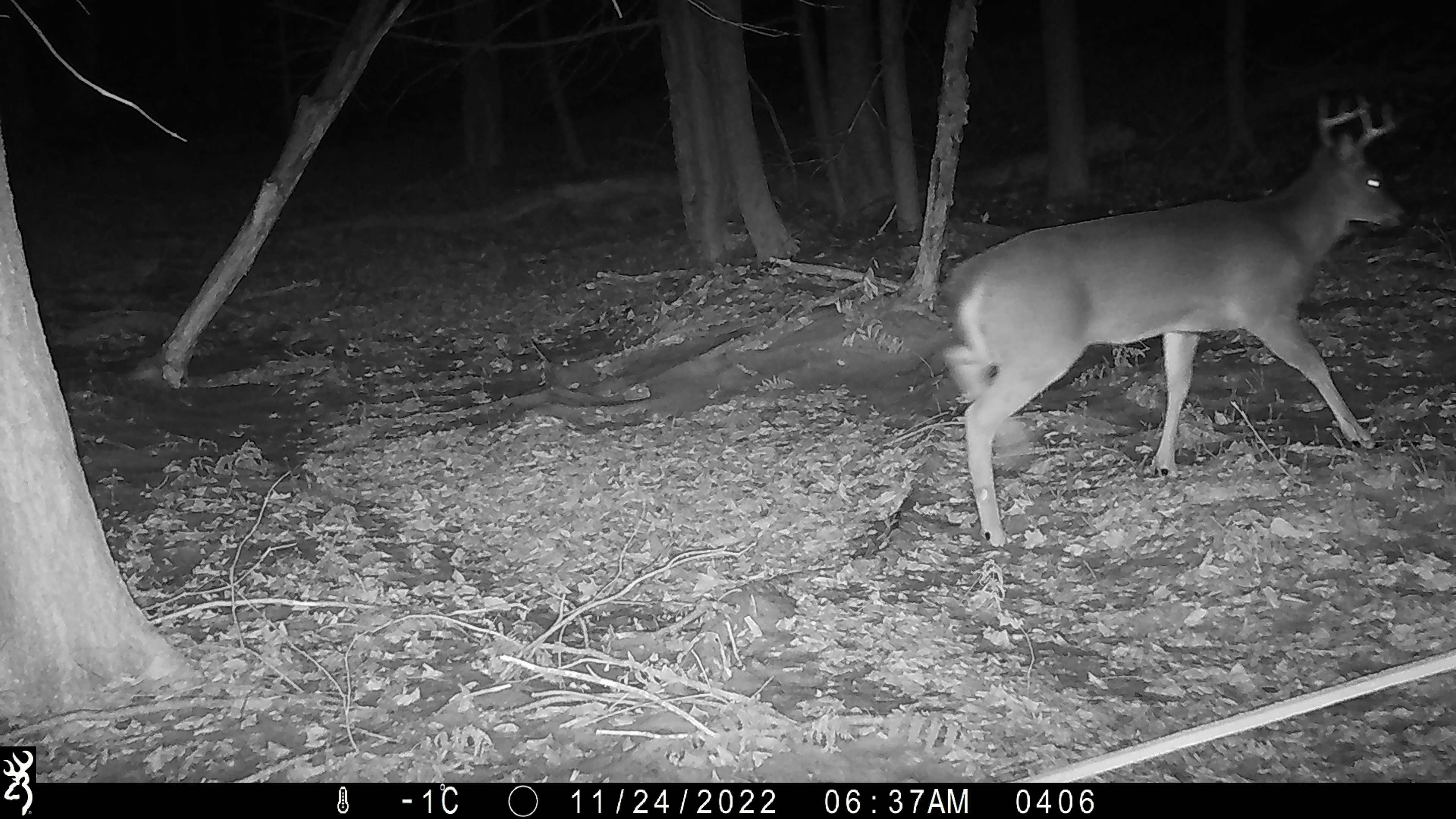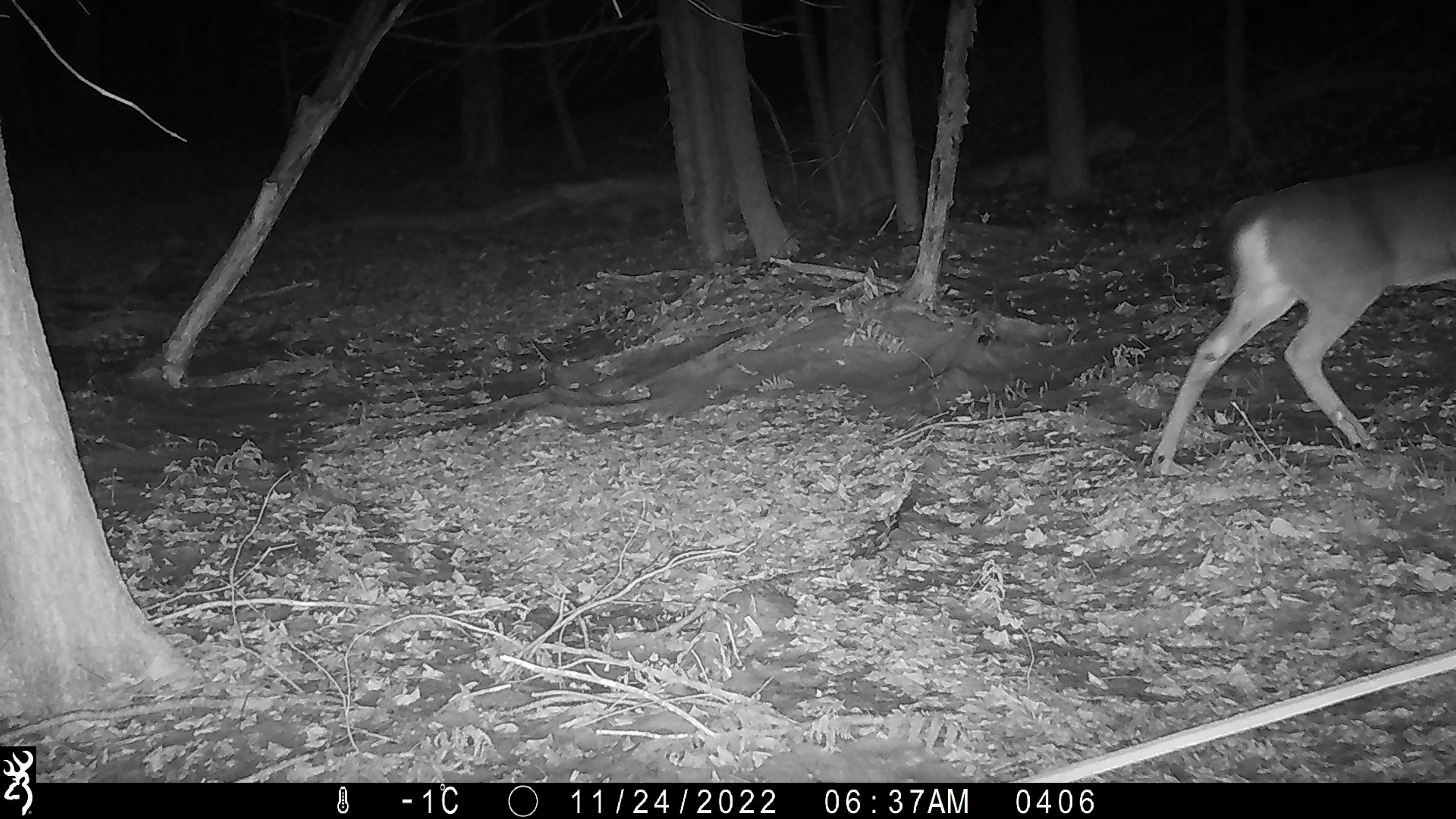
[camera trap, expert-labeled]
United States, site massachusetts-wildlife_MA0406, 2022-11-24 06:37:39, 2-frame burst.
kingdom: Animalia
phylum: Chordata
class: Mammalia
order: Artiodactyla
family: Cervidae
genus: Odocoileus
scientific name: Odocoileus virginianus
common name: white-tailed deer